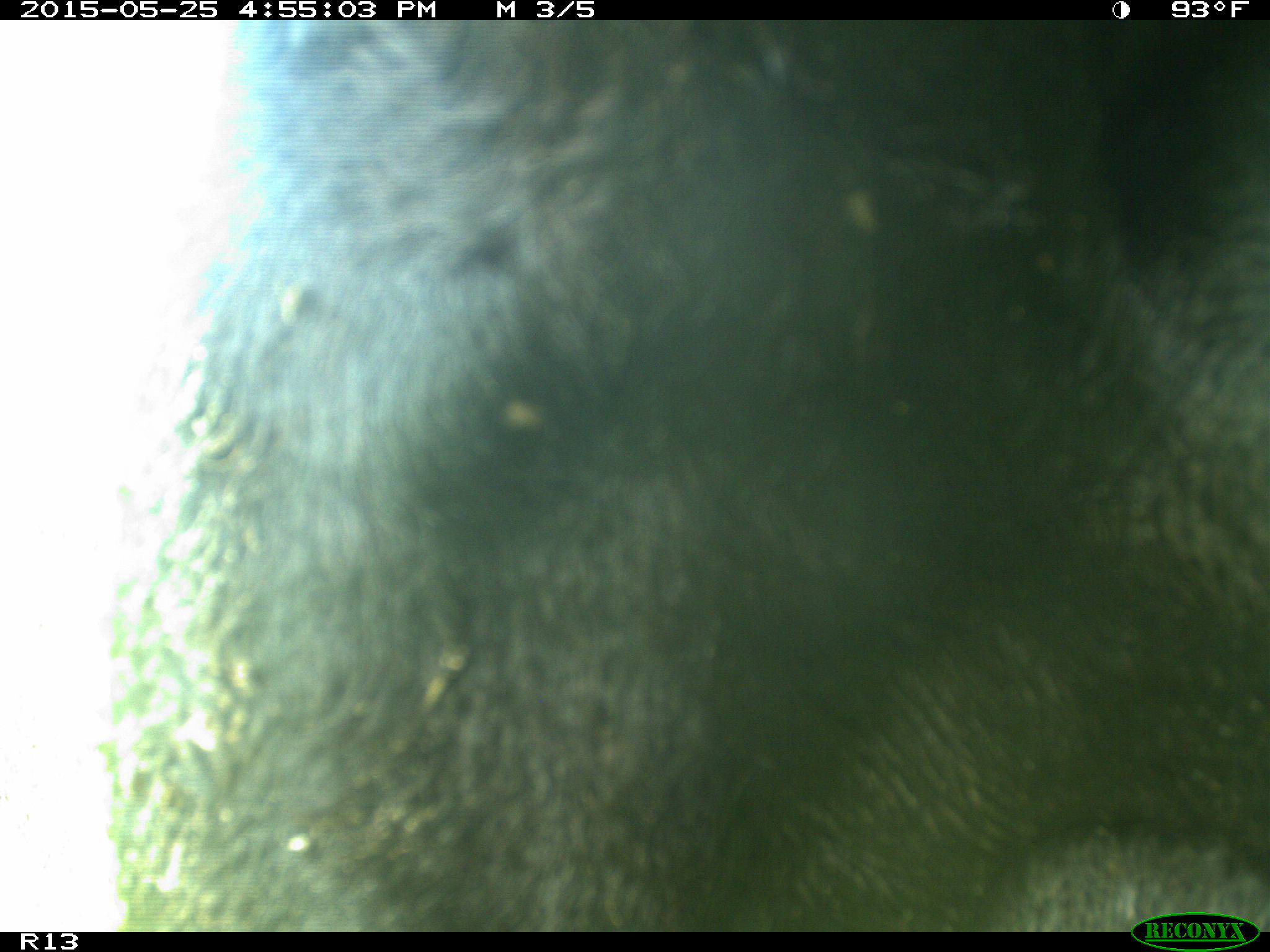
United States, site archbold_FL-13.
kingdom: Animalia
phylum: Chordata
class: Mammalia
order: Artiodactyla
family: Bovidae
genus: Bos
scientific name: Bos taurus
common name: domestic cow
Bos taurus (domestic cow).